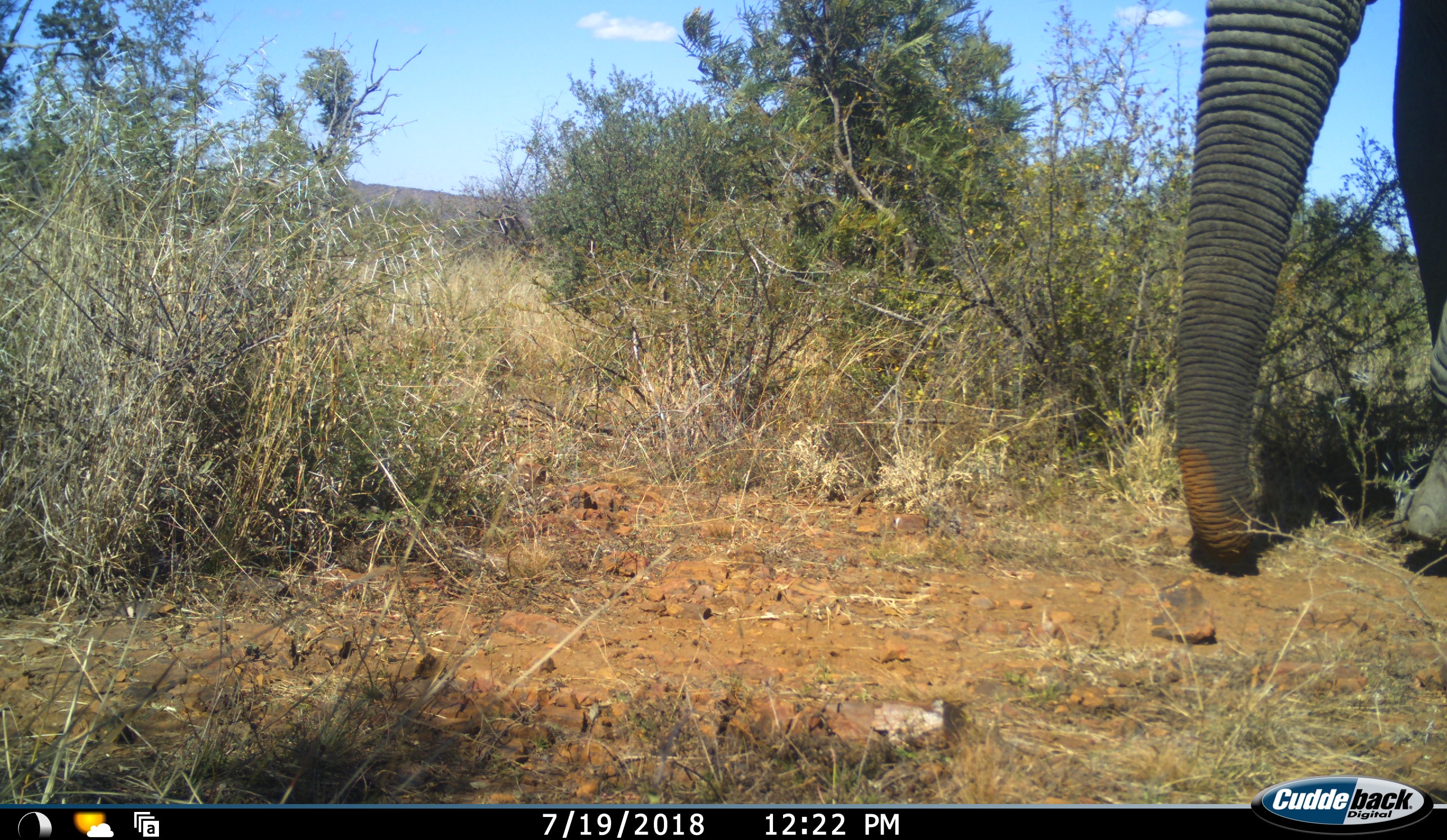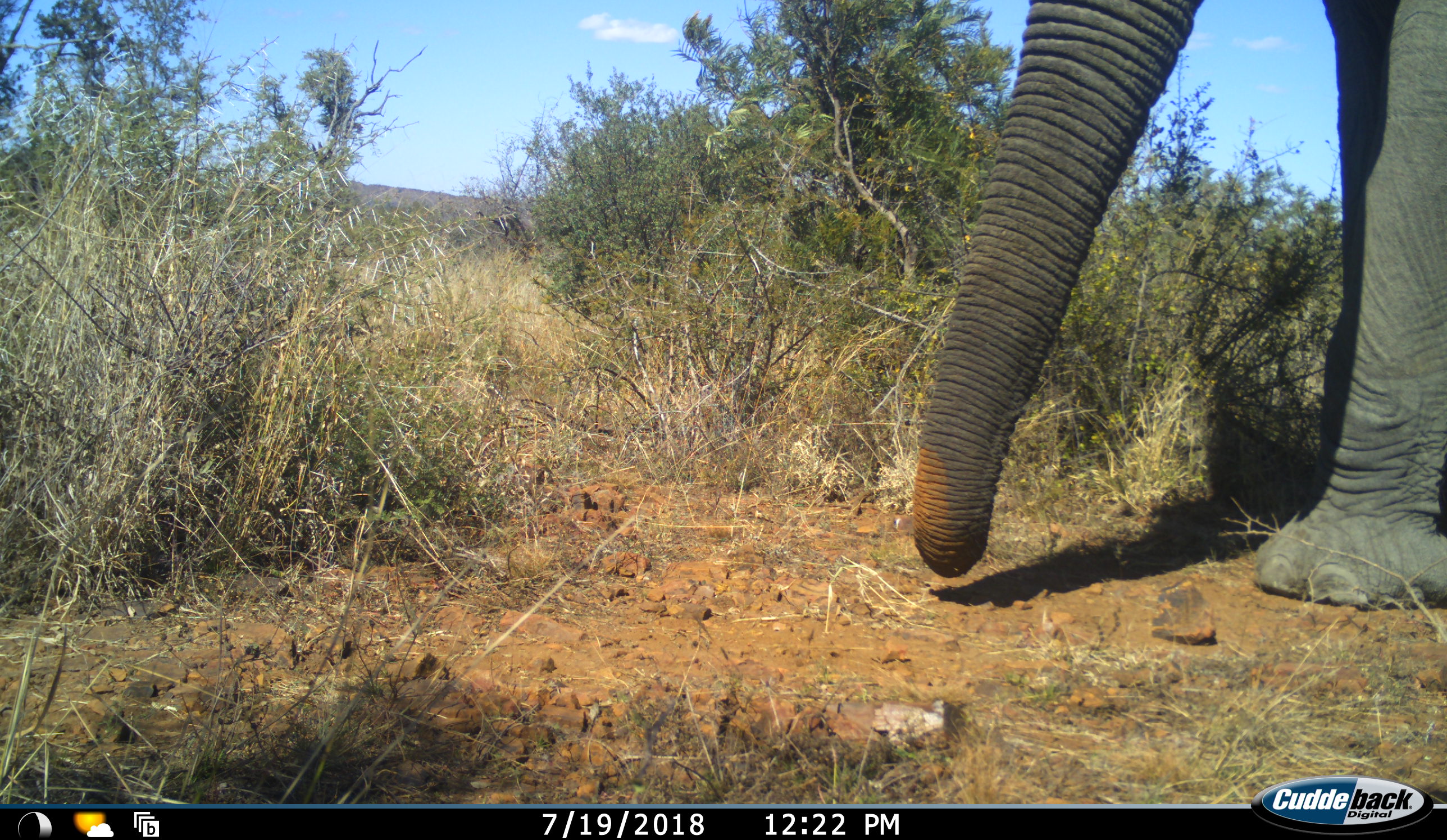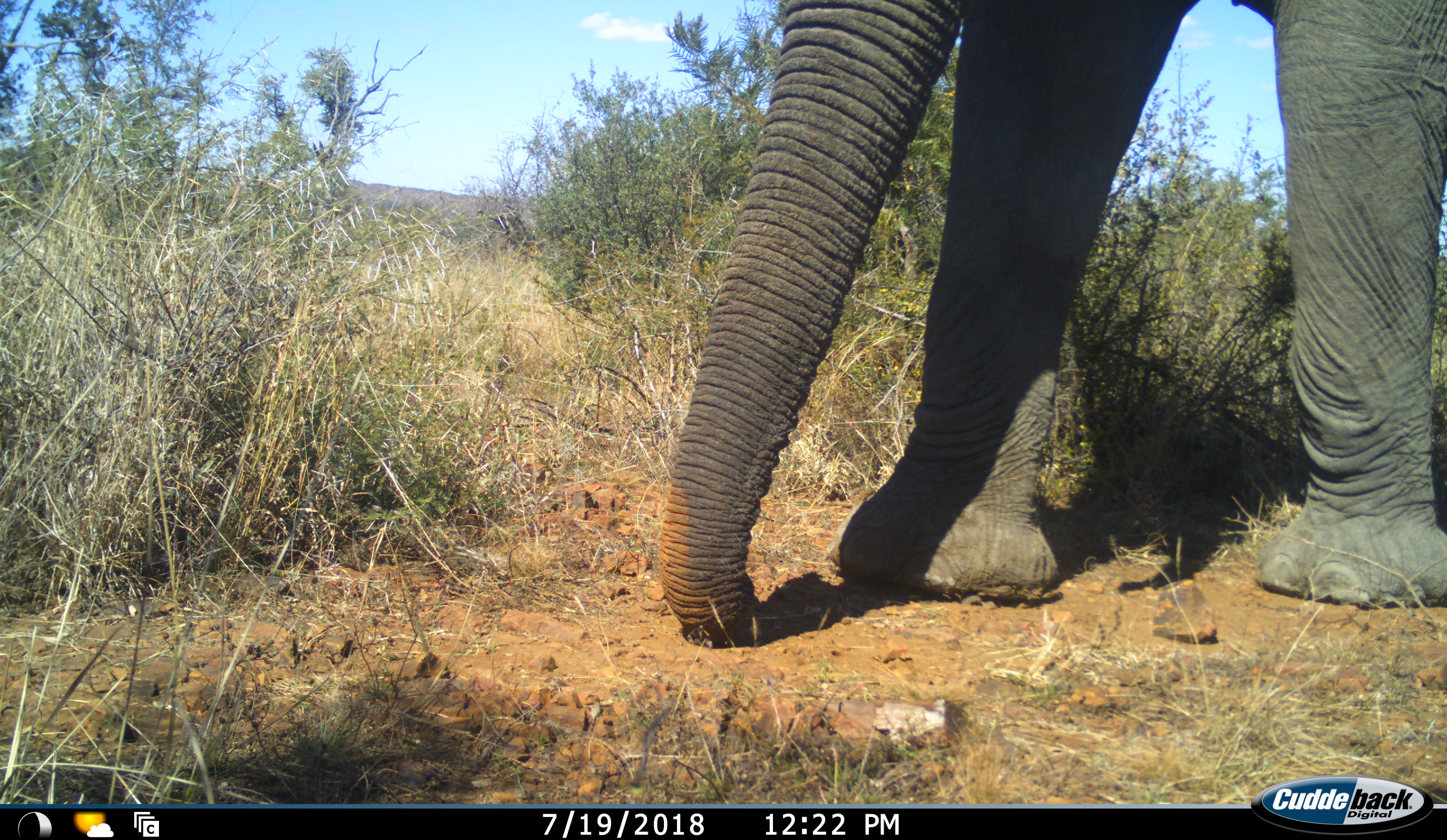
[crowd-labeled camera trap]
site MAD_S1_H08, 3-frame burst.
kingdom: Animalia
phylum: Chordata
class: Mammalia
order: Proboscidea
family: Elephantidae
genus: Loxodonta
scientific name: Loxodonta africana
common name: african bush elephant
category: elephant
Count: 1.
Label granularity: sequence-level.